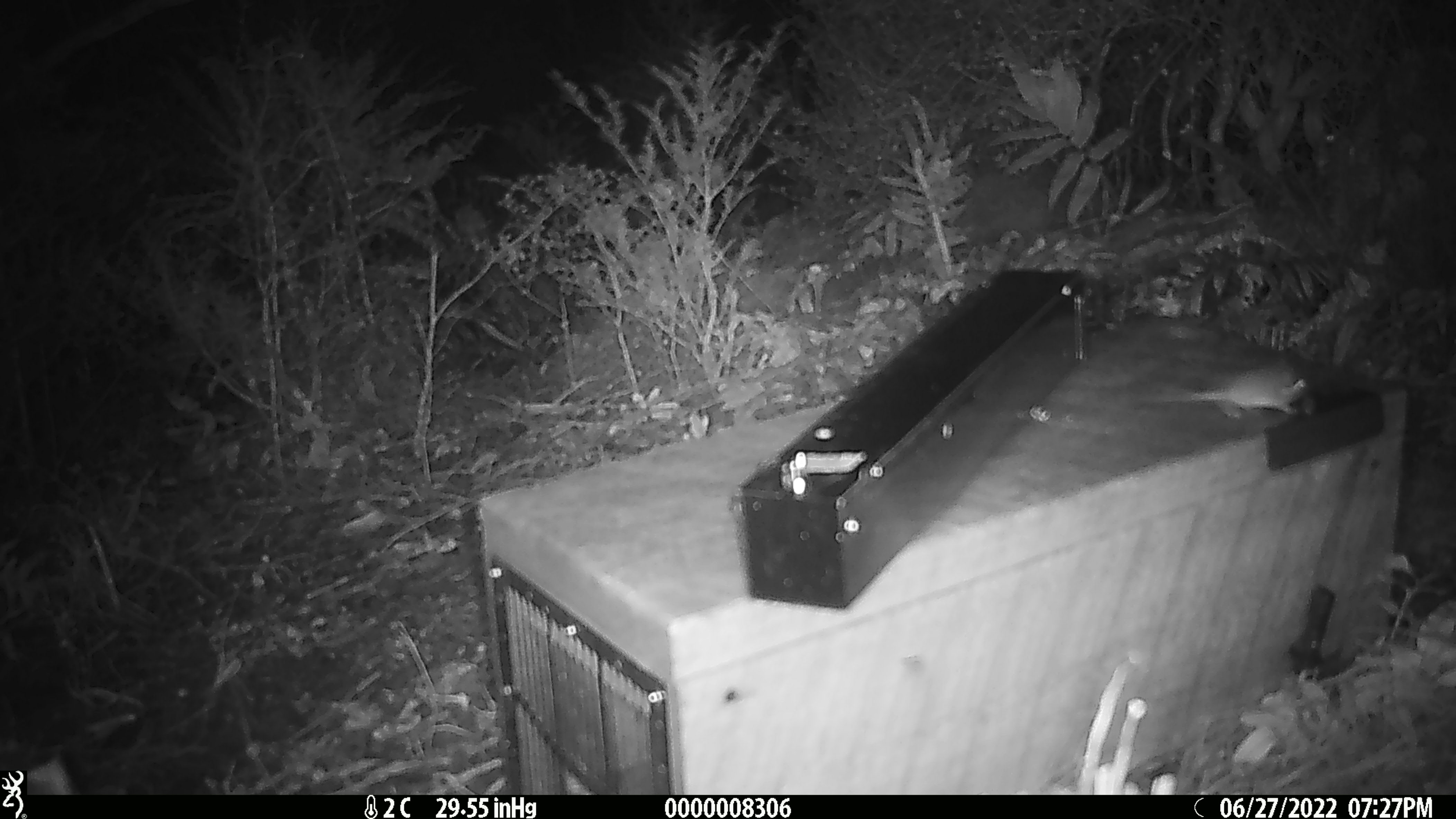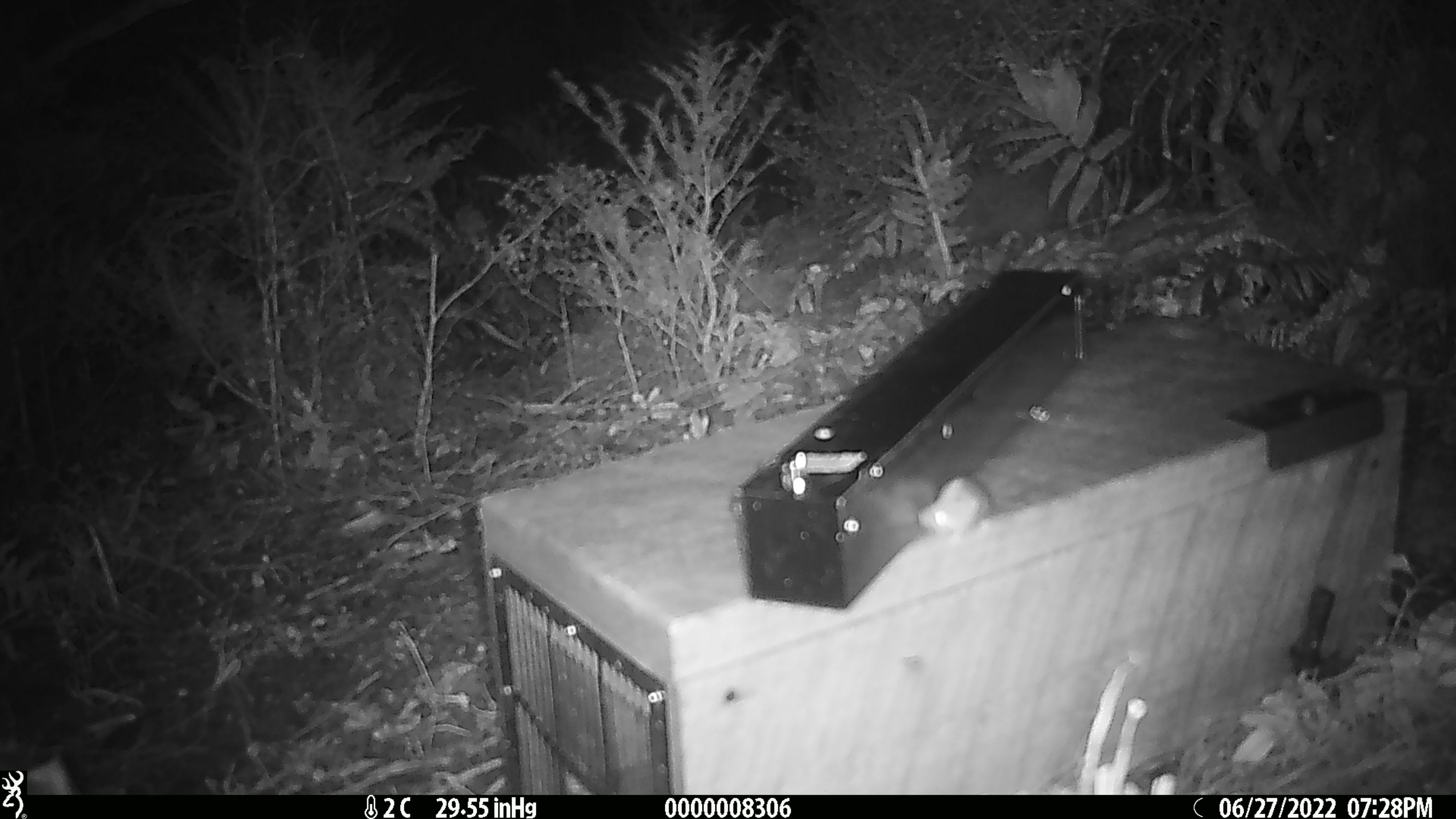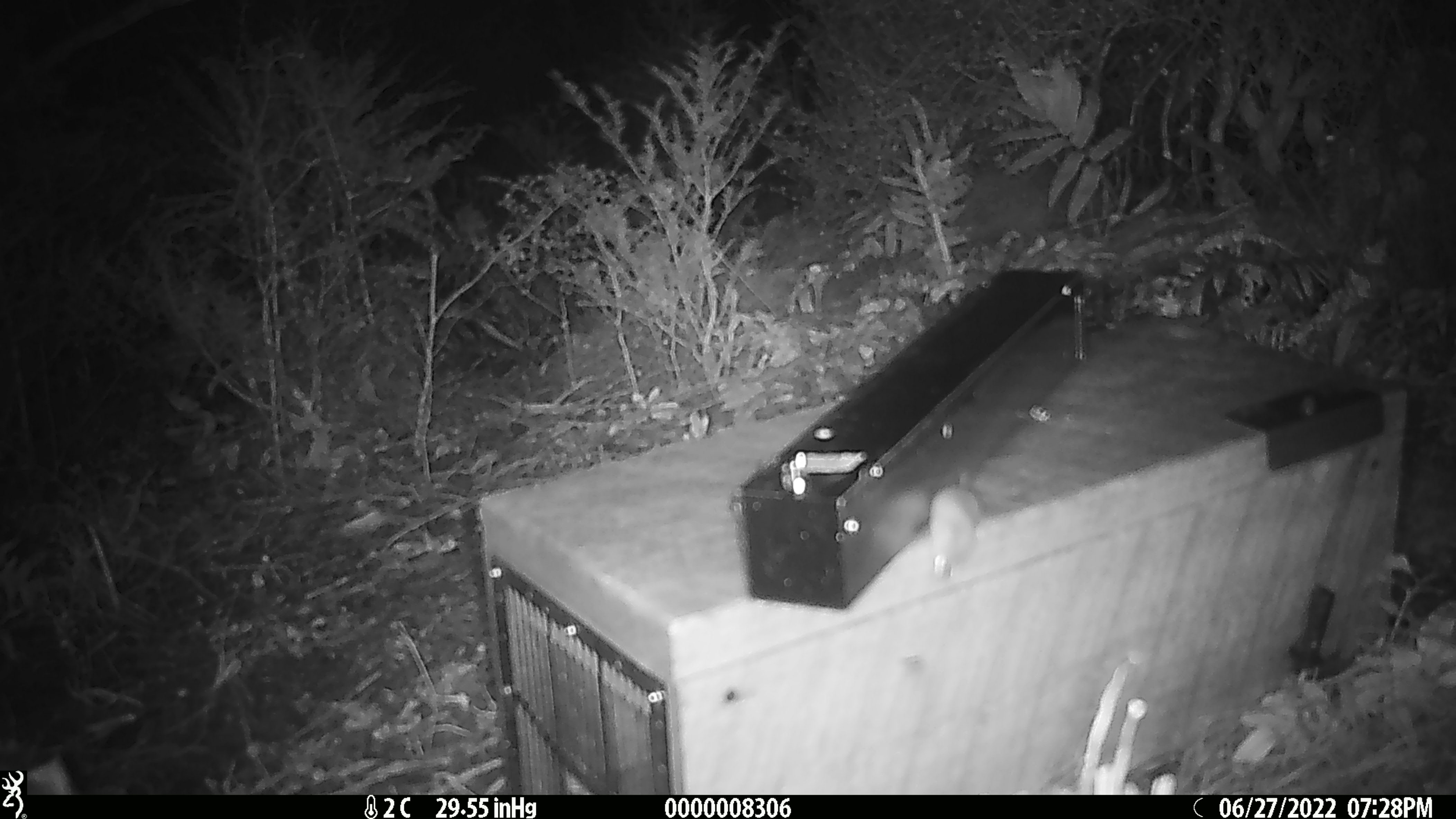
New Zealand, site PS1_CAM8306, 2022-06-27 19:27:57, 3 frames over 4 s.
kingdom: Animalia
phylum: Chordata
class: Mammalia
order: Rodentia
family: Muridae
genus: Mus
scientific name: Mus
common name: mouse